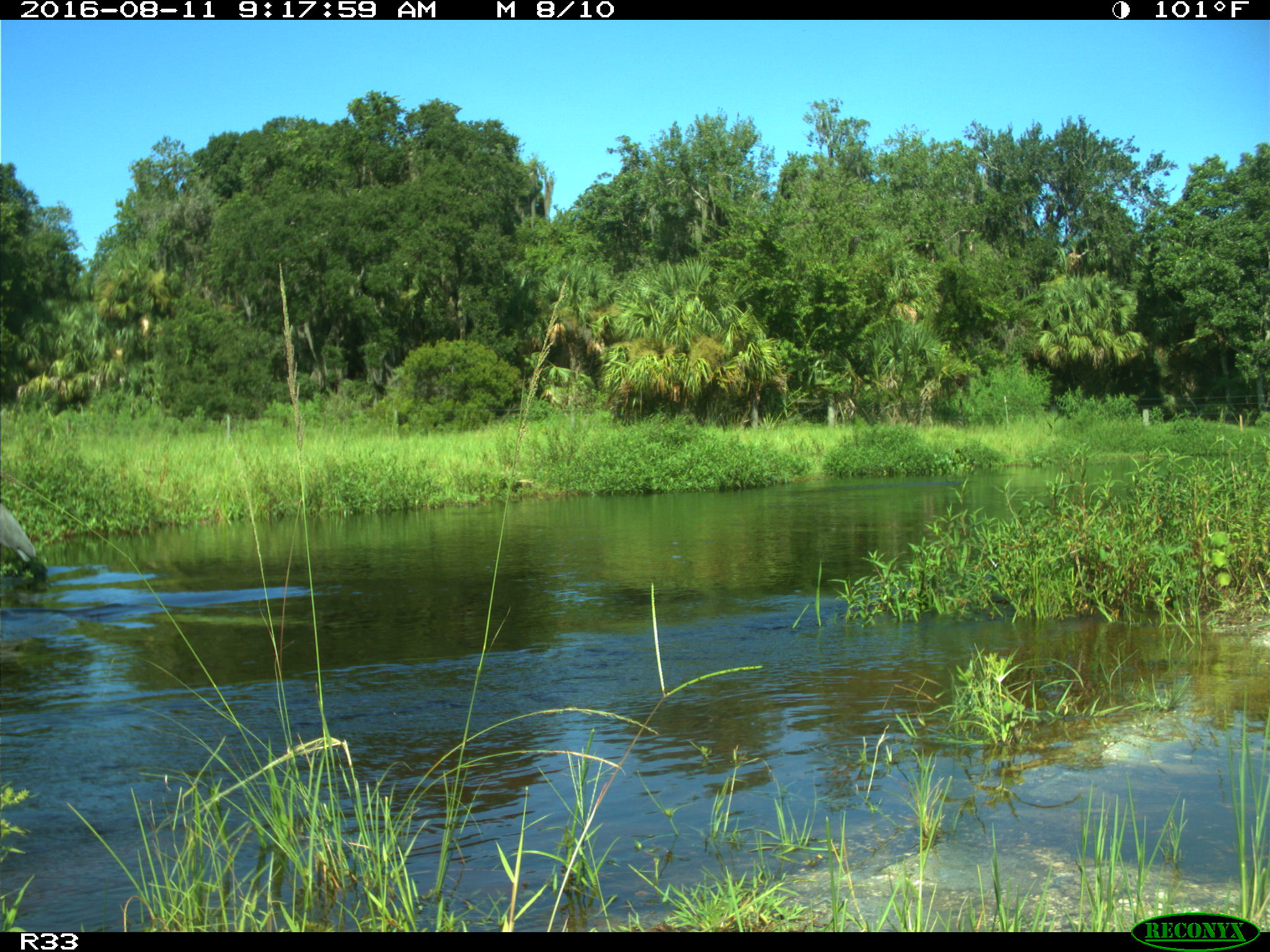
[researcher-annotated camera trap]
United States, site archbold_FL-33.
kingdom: Animalia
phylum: Chordata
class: Aves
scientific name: Aves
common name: birds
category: unidentified bird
Unidentified bird (birds) (Aves).